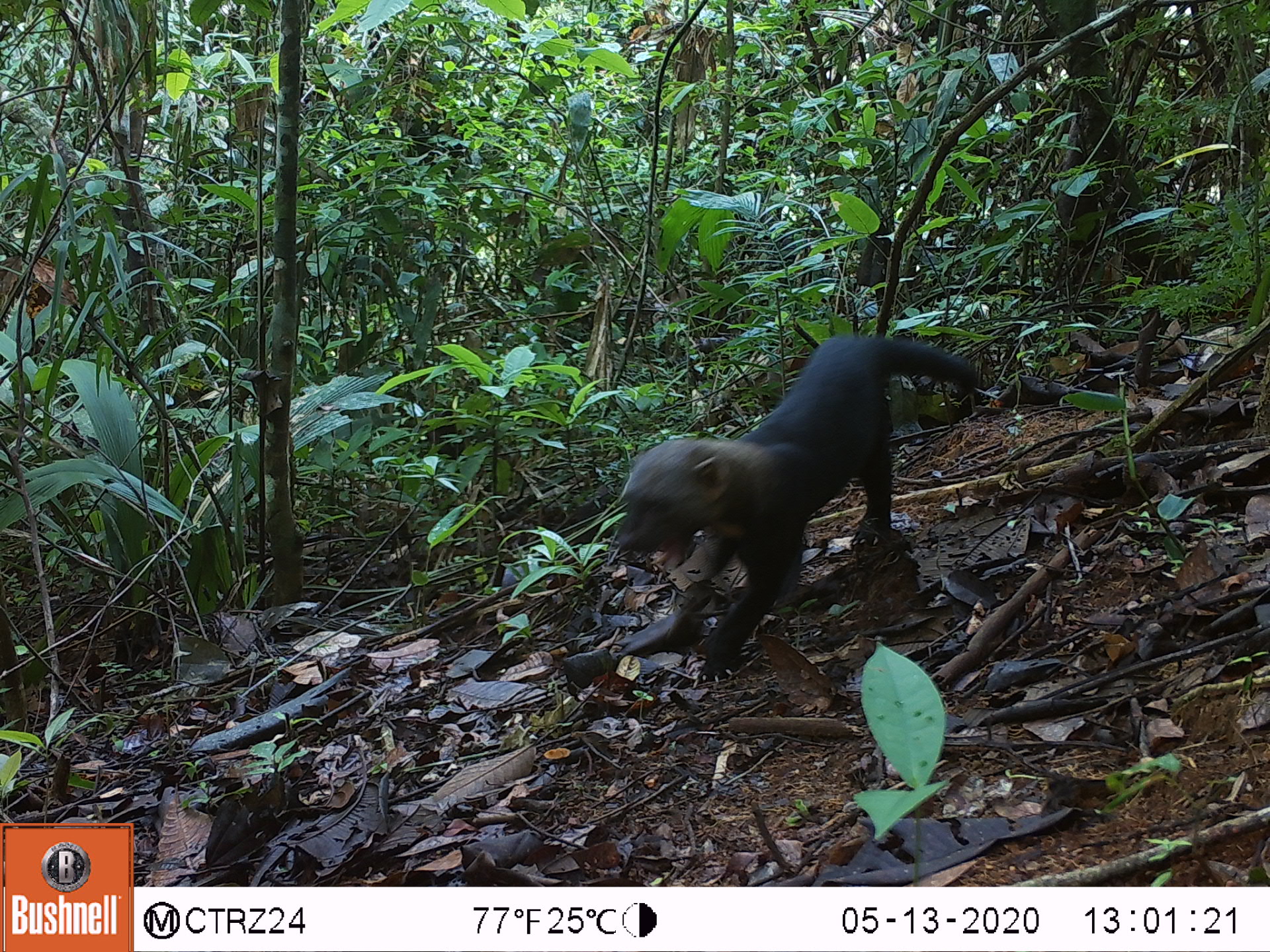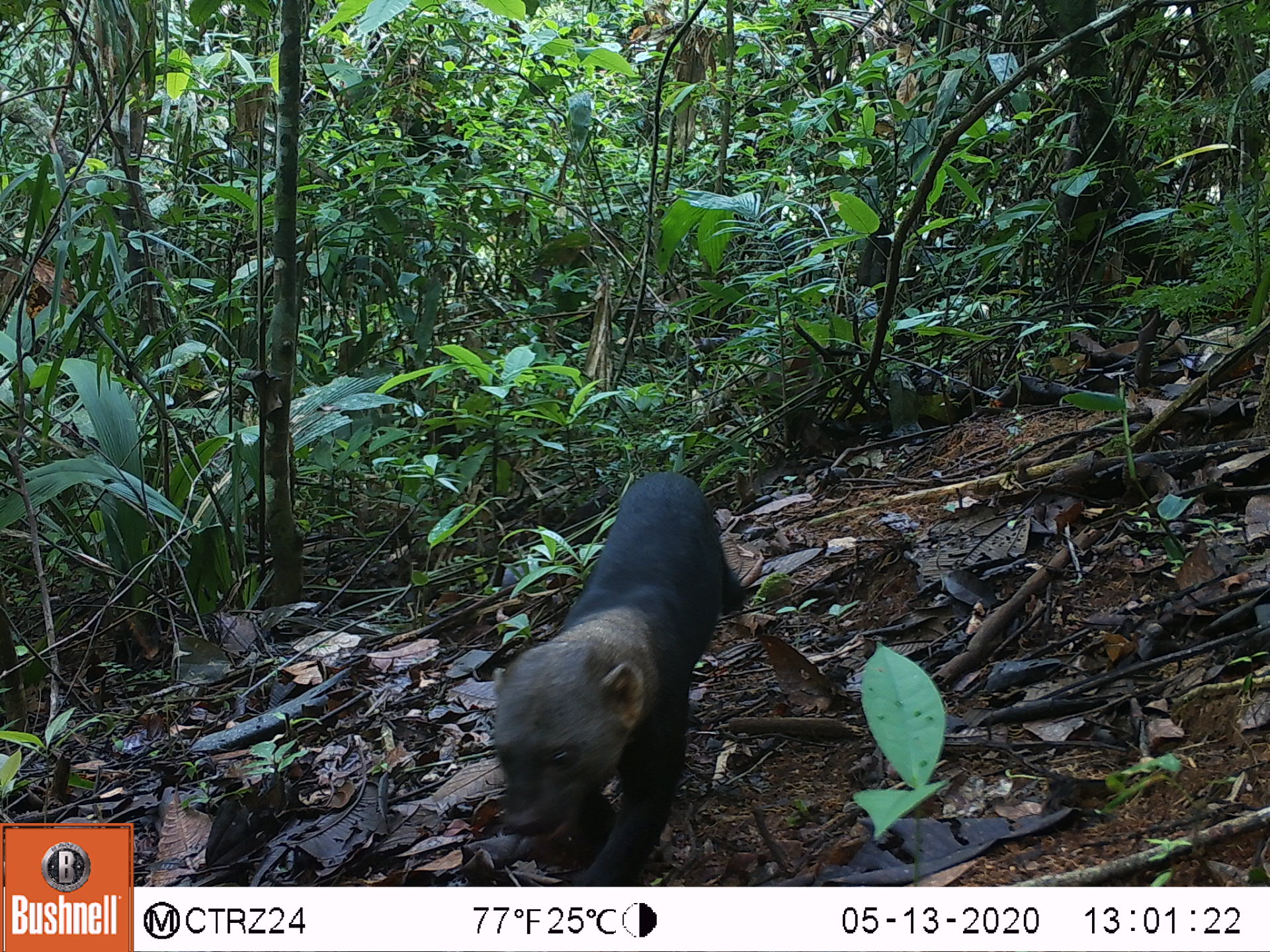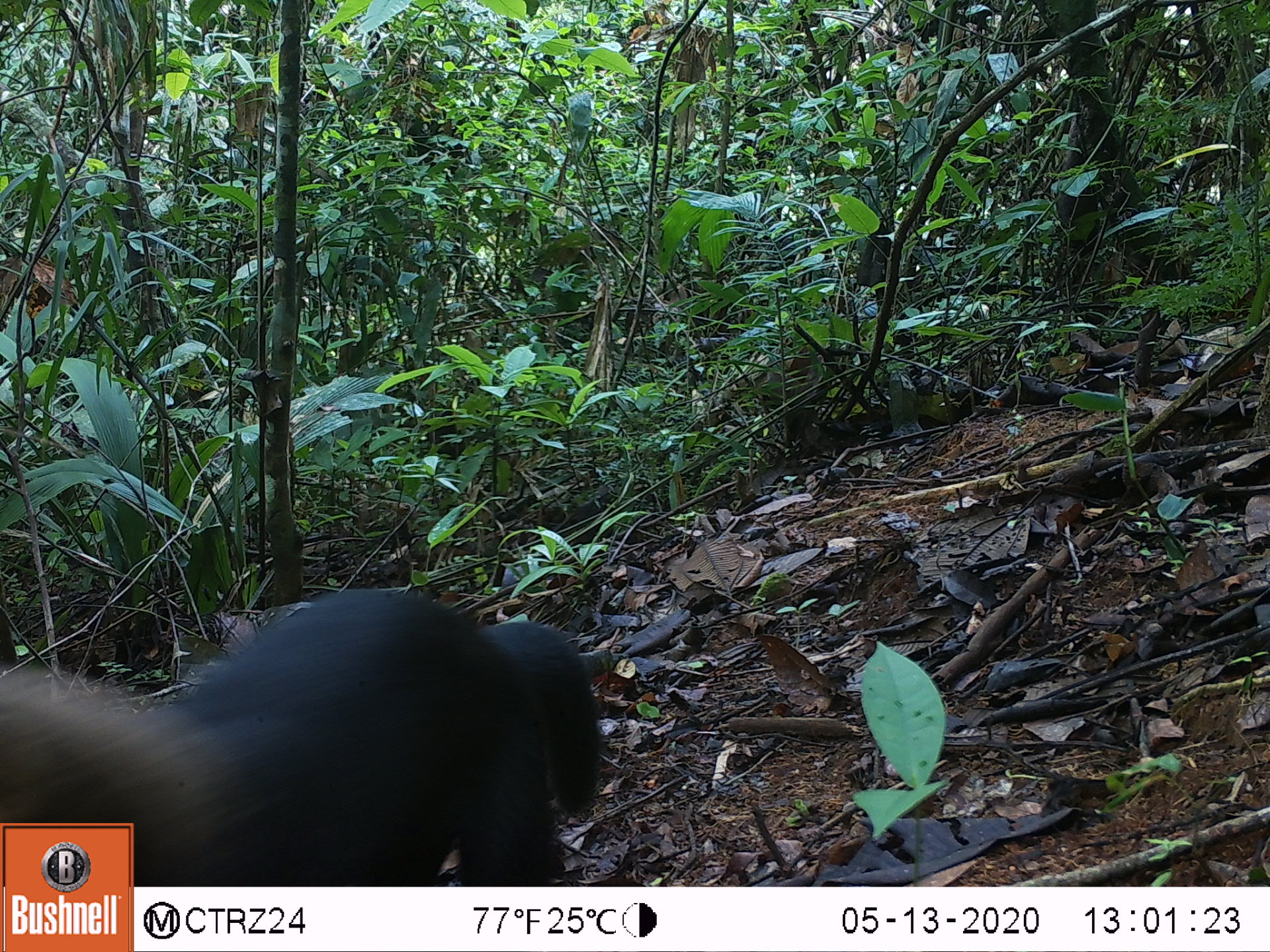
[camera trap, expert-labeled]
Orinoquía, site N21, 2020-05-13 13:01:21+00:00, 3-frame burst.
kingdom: Animalia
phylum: Chordata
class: Mammalia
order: Carnivora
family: Mustelidae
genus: Eira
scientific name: Eira barbara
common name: tayra